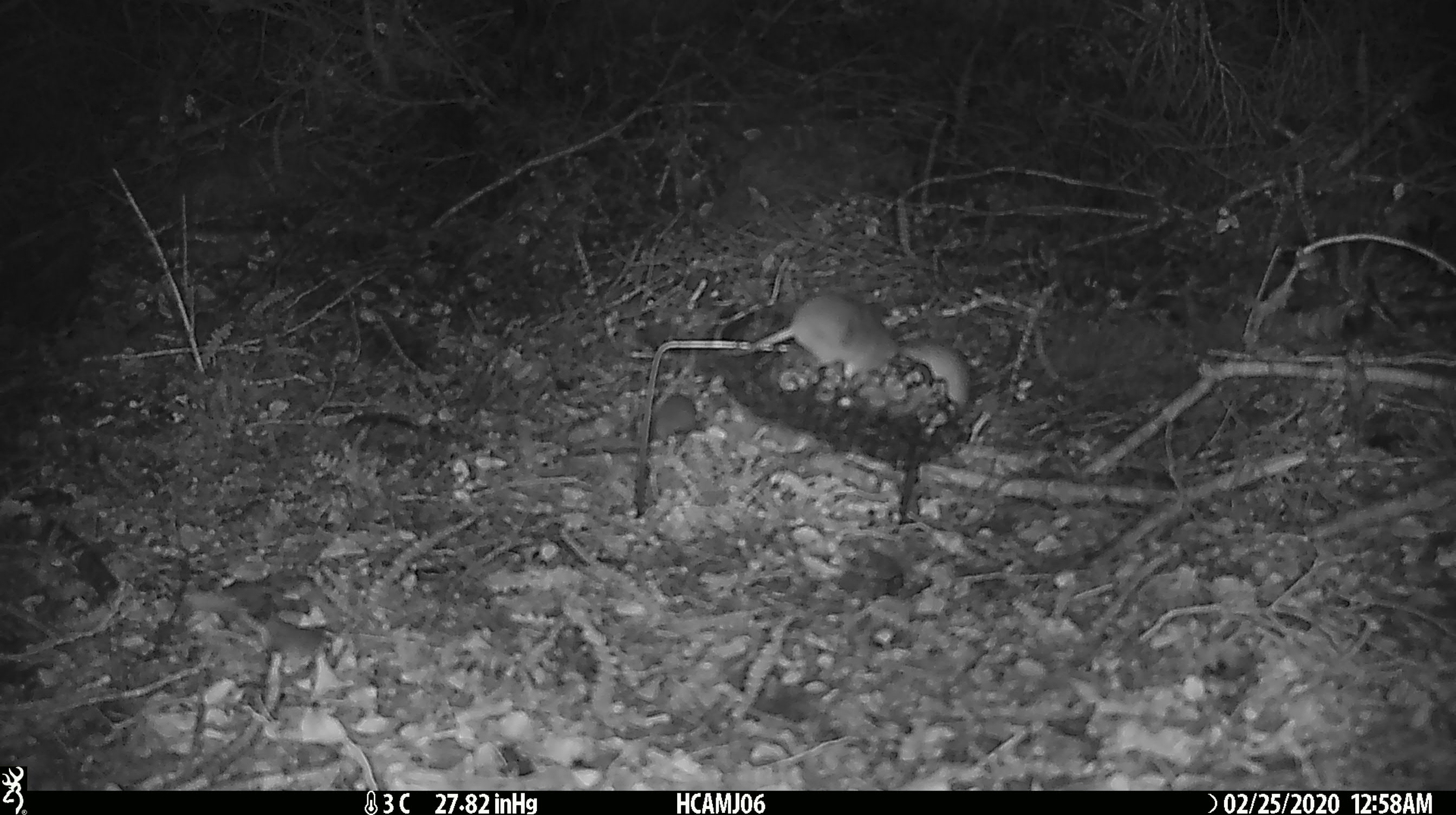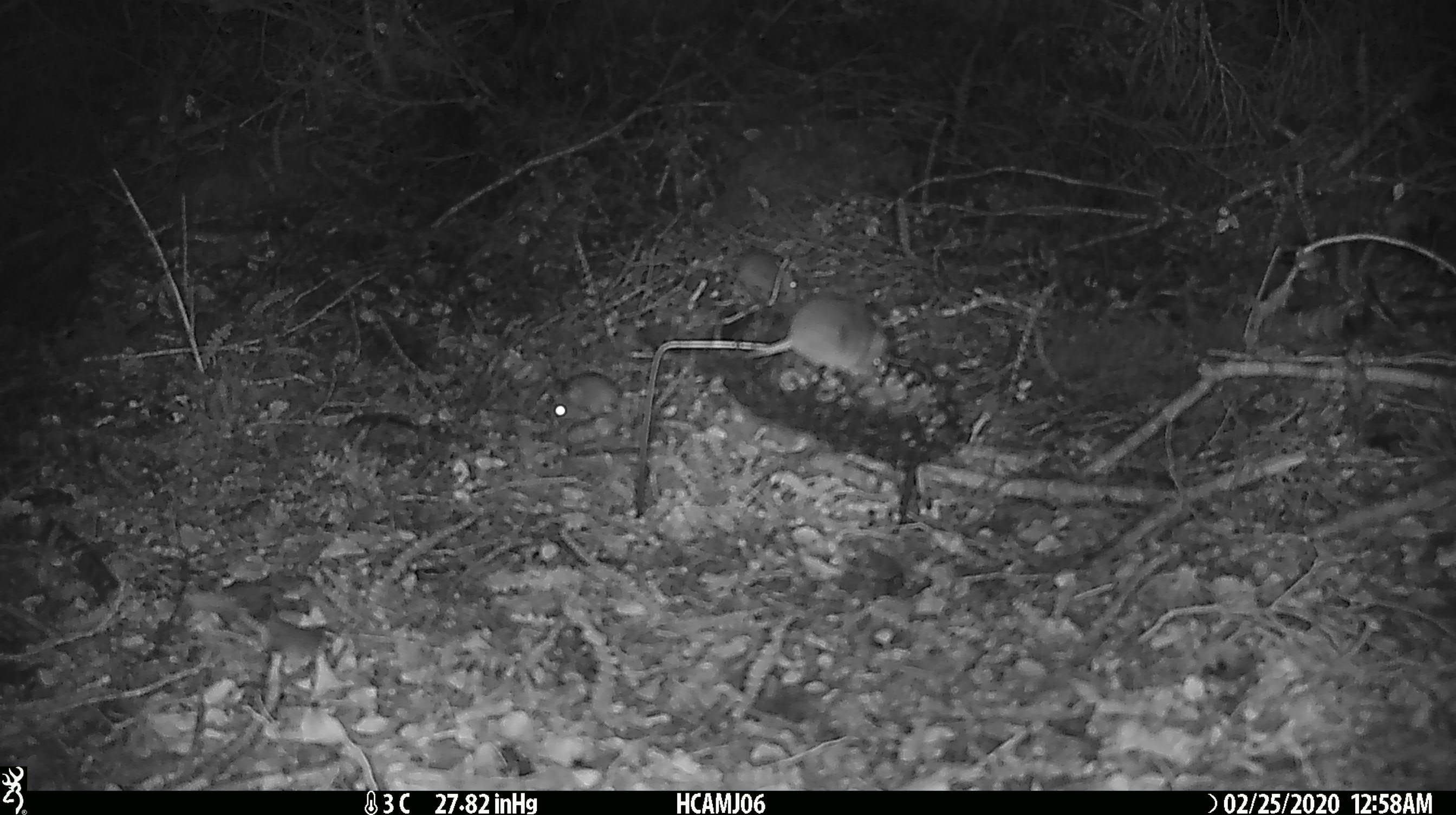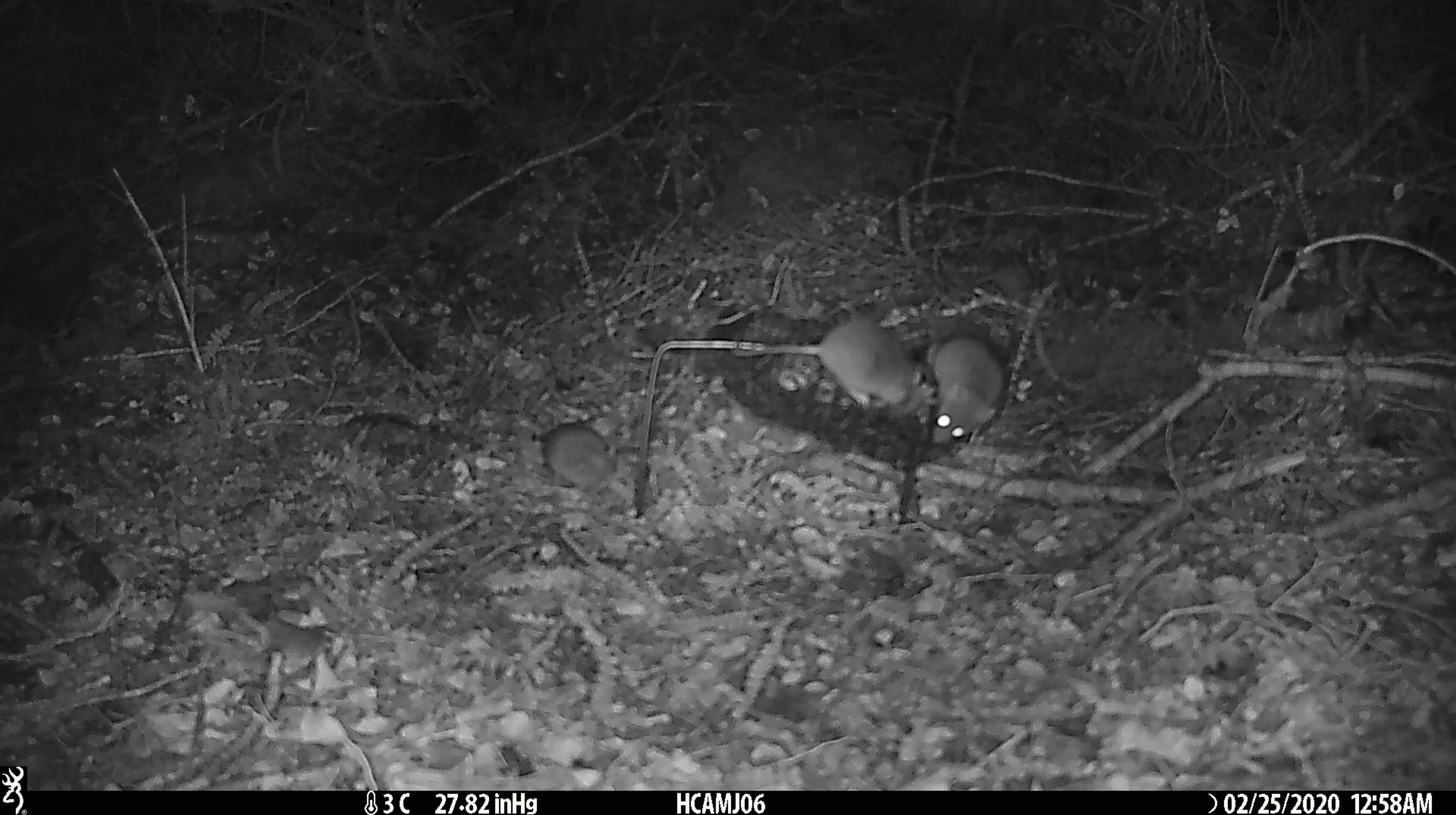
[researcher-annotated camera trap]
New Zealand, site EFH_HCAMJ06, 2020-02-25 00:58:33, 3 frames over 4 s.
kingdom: Animalia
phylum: Chordata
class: Mammalia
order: Rodentia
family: Muridae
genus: Mus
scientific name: Mus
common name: mouse